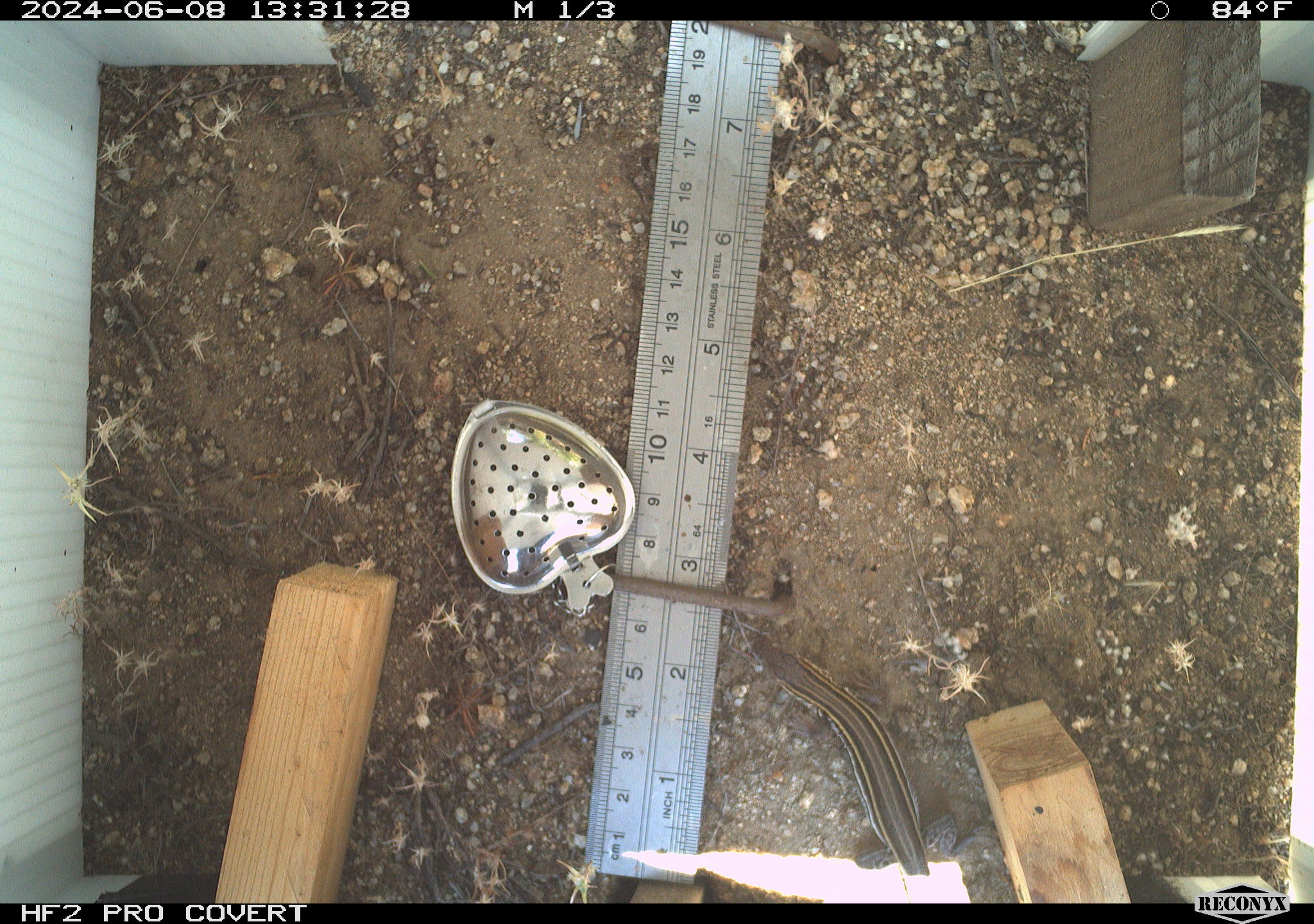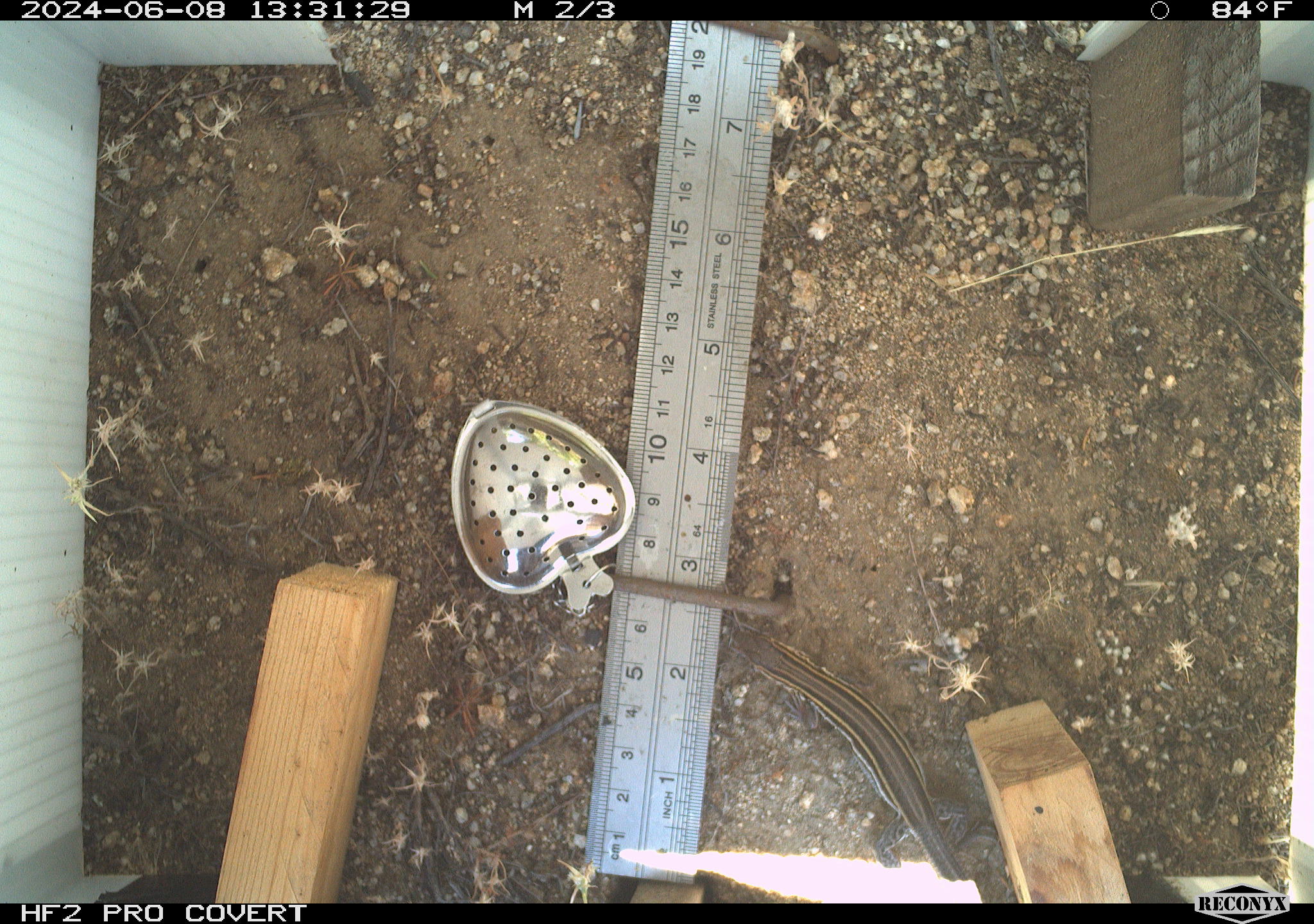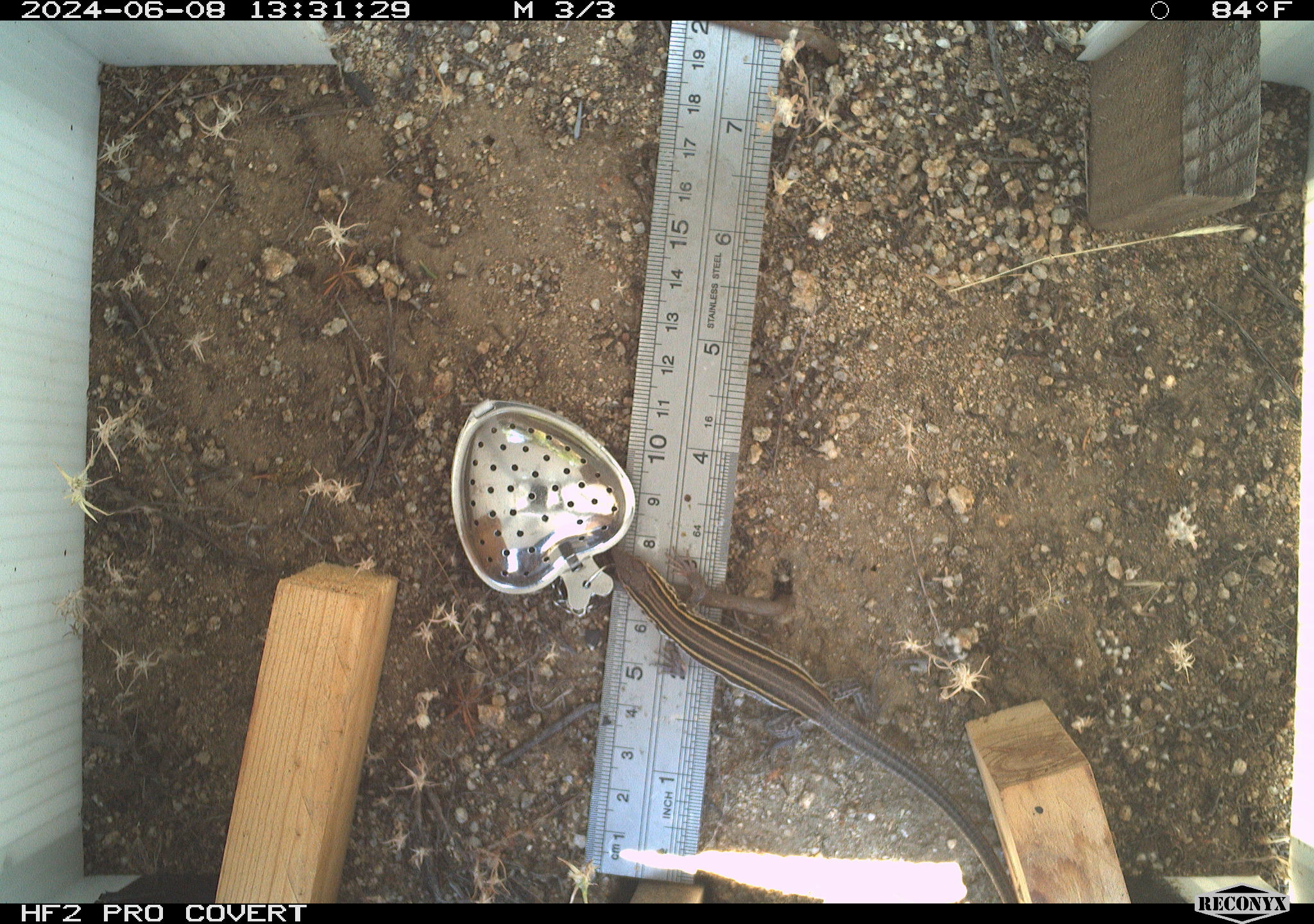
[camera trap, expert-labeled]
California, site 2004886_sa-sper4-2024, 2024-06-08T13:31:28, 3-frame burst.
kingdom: Animalia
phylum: Chordata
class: Reptilia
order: Squamata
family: Teiidae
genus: Aspidoscelis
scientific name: Aspidoscelis hyperythrus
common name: orange-throated whiptail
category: belding's orange-throated whiptail